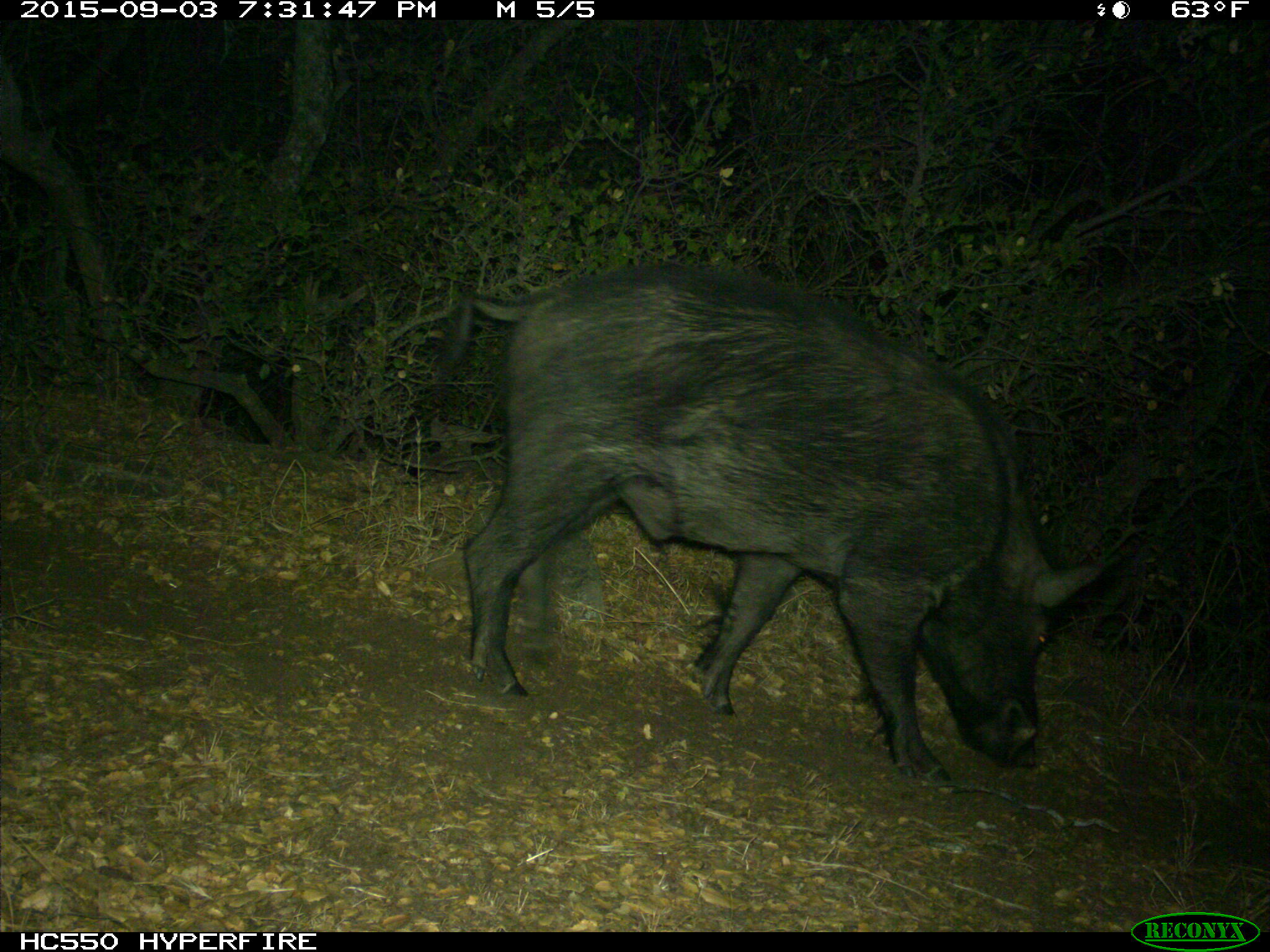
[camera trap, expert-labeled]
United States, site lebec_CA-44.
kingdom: Animalia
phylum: Chordata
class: Mammalia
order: Artiodactyla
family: Suidae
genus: Sus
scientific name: Sus scrofa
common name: wild boar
Sus scrofa (wild boar).